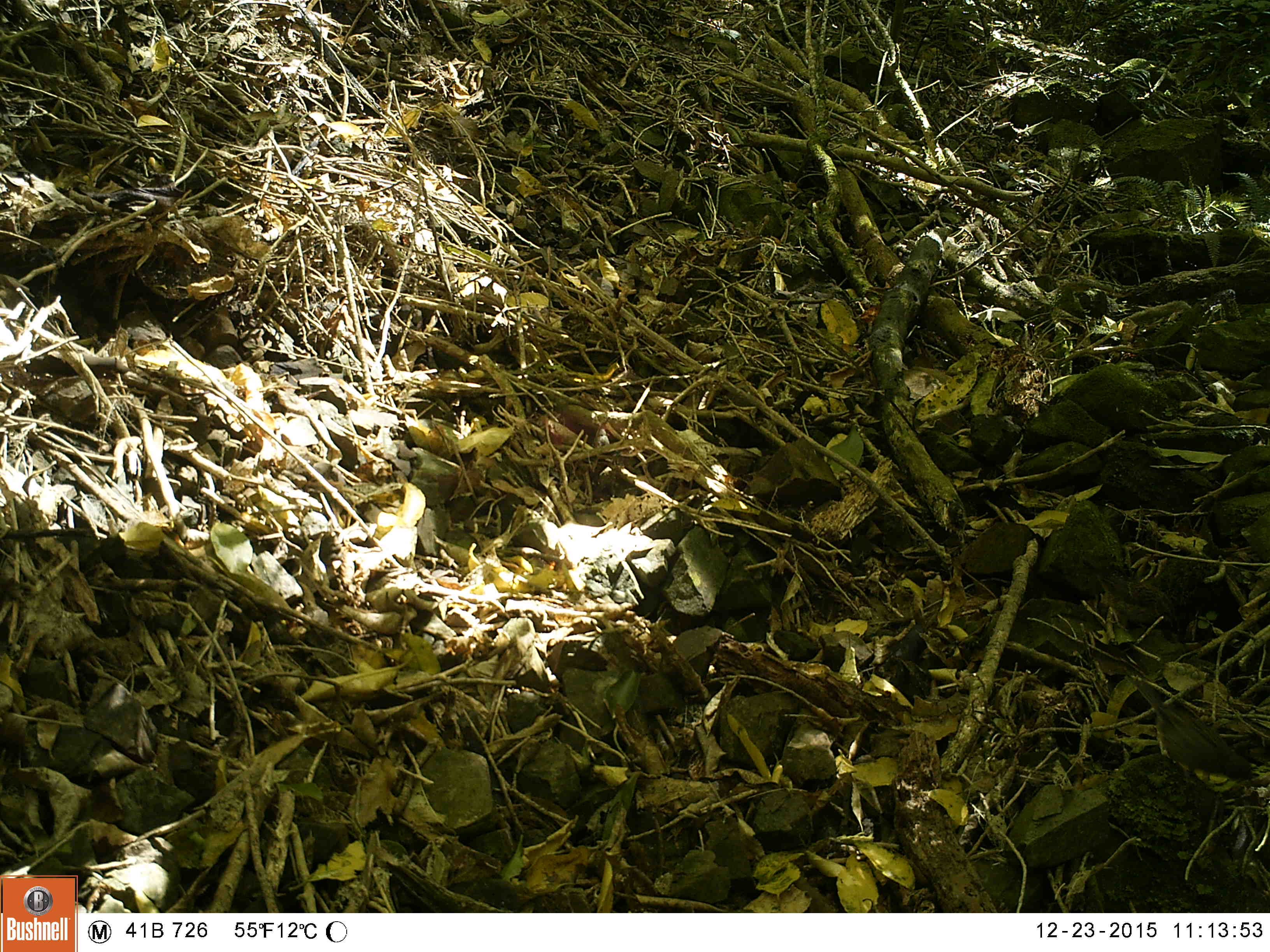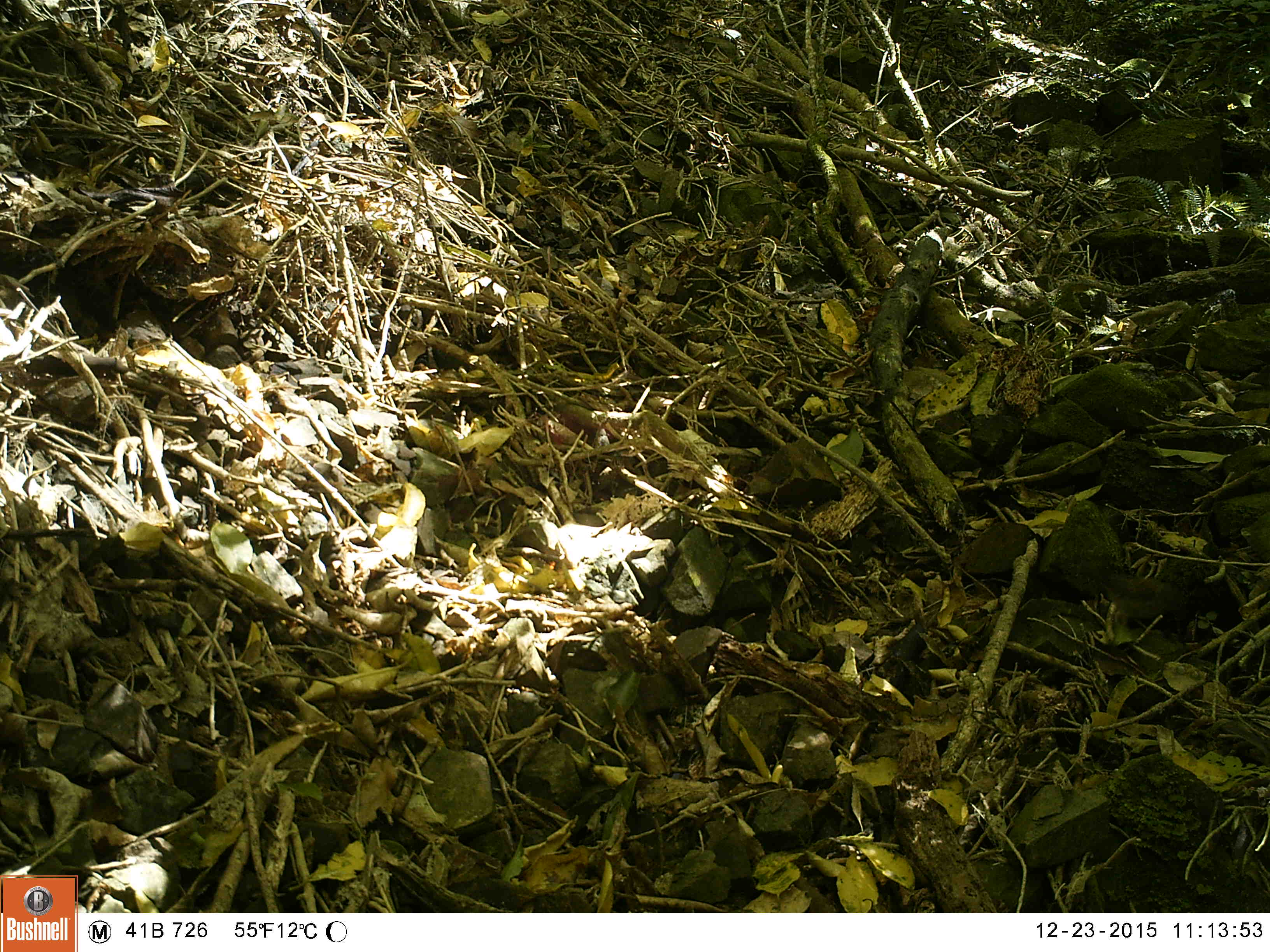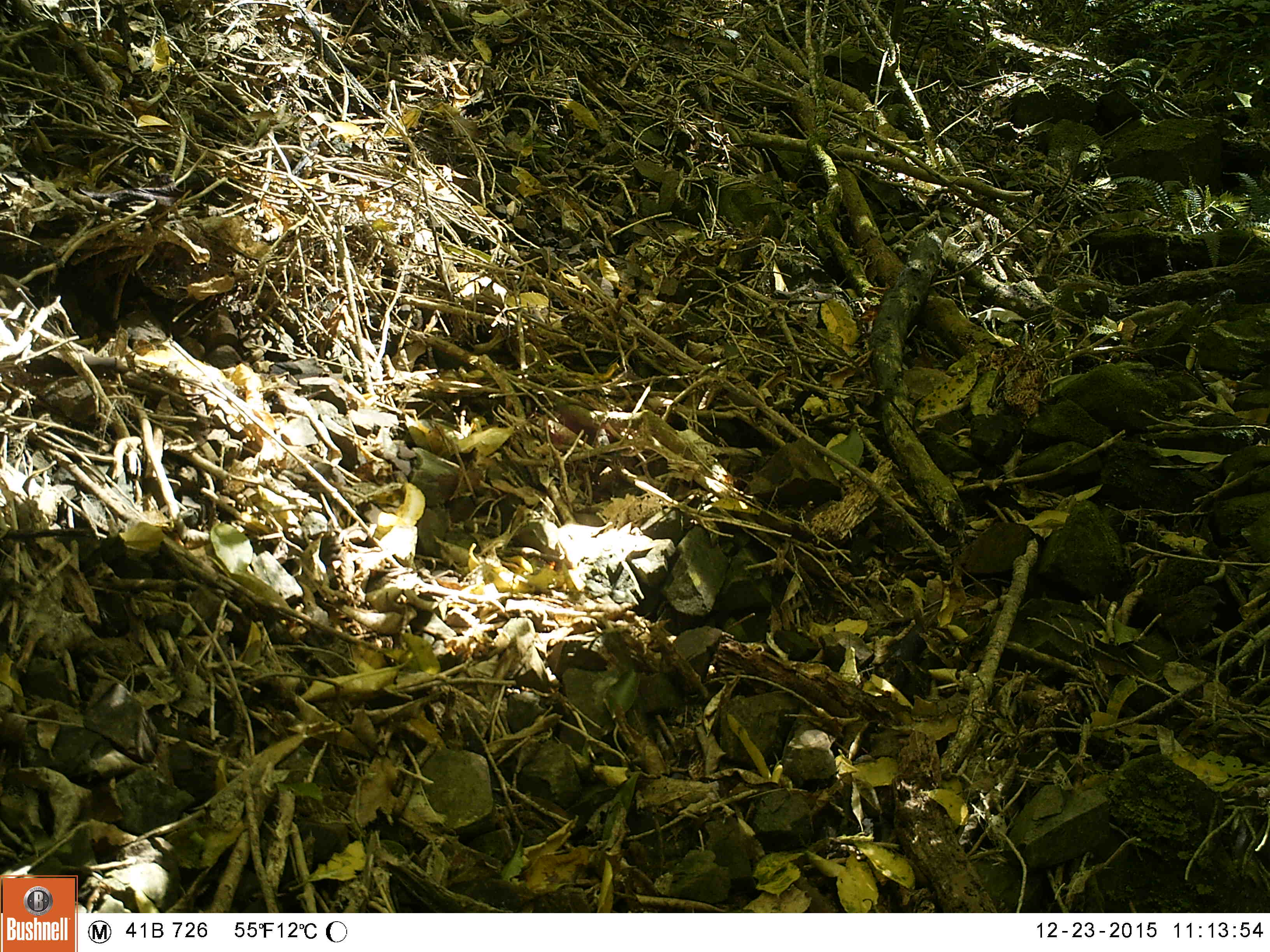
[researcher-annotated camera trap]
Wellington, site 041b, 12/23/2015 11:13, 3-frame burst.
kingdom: Animalia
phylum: Chordata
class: Aves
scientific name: Aves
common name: bird